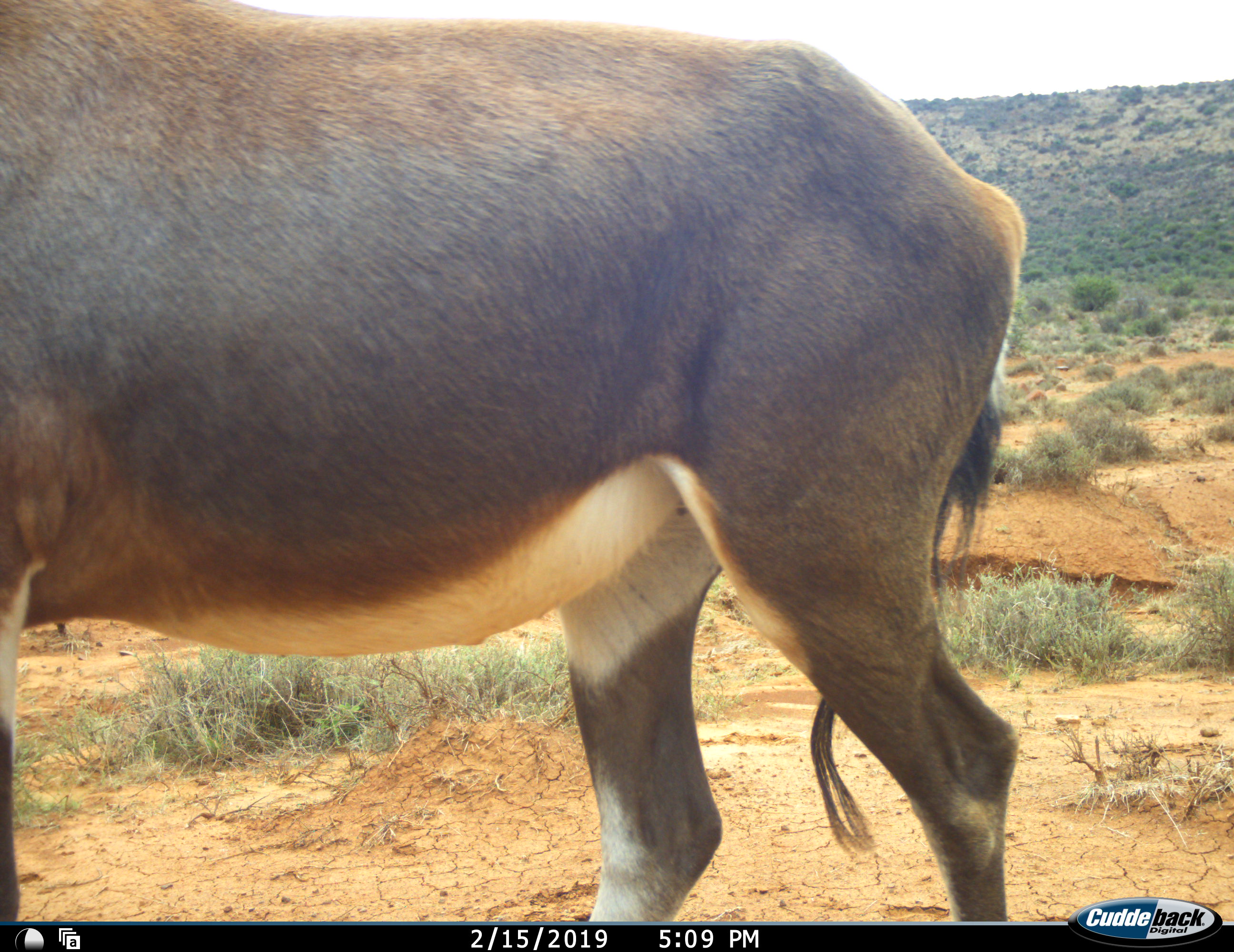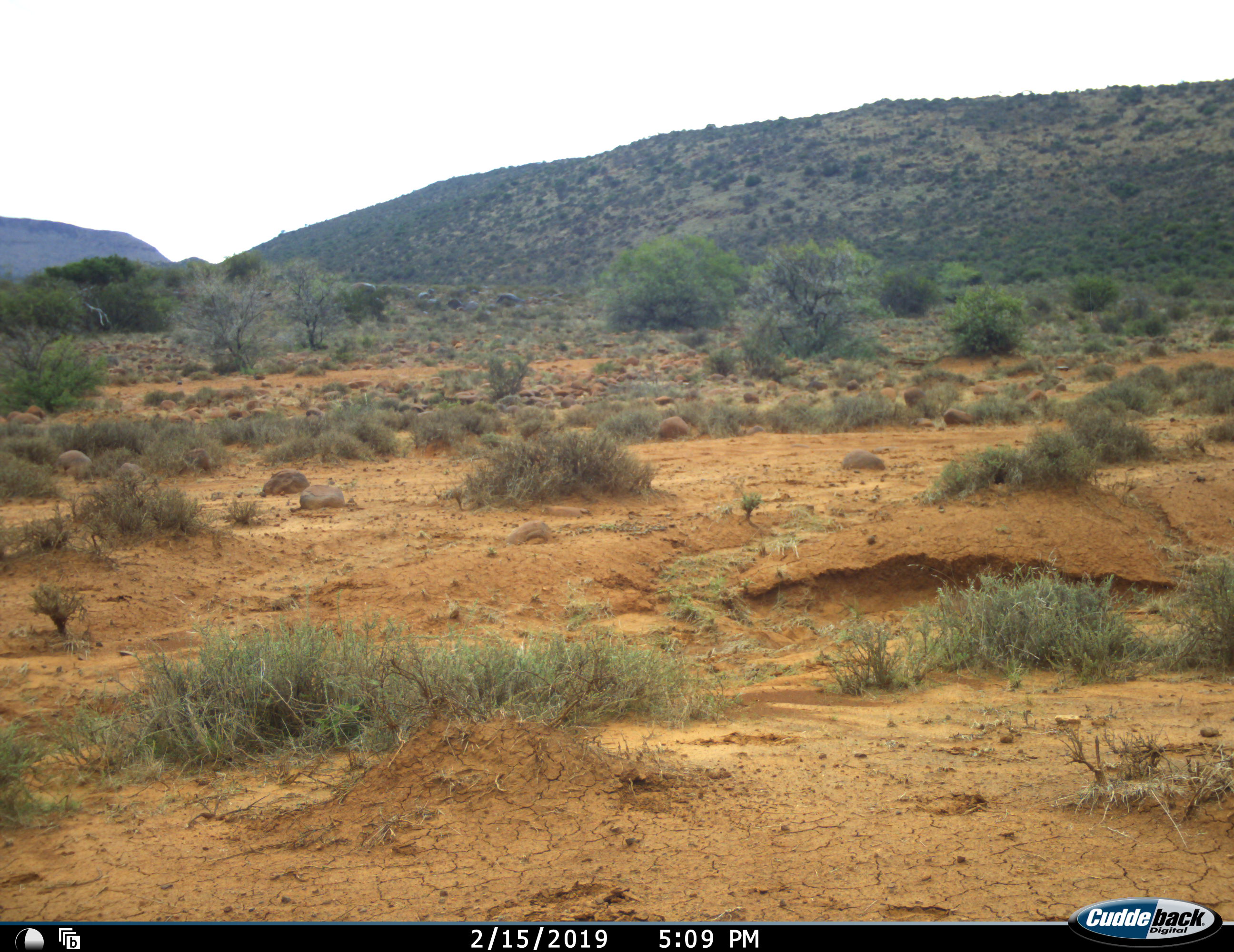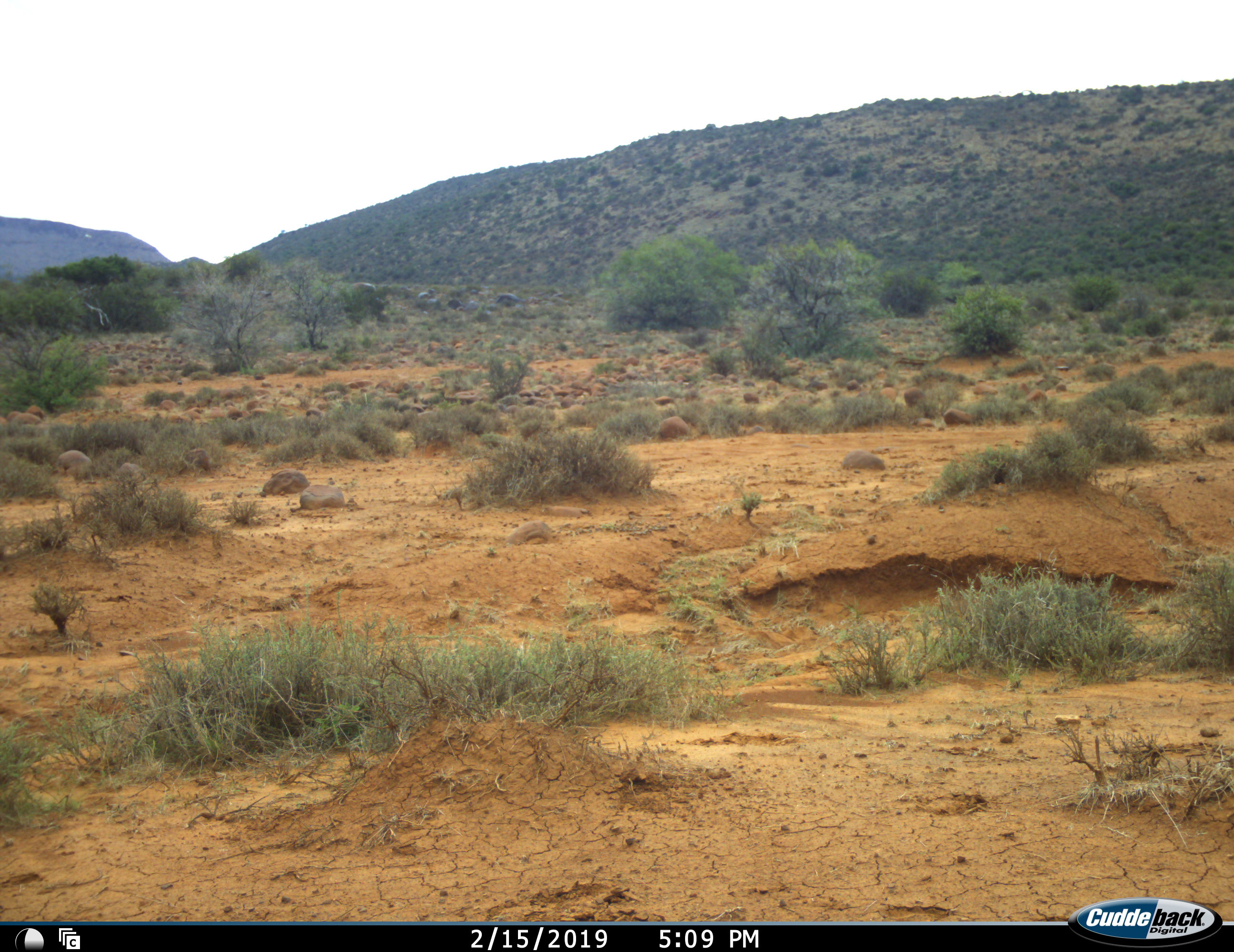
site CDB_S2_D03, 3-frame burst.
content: unidentified animal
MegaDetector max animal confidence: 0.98